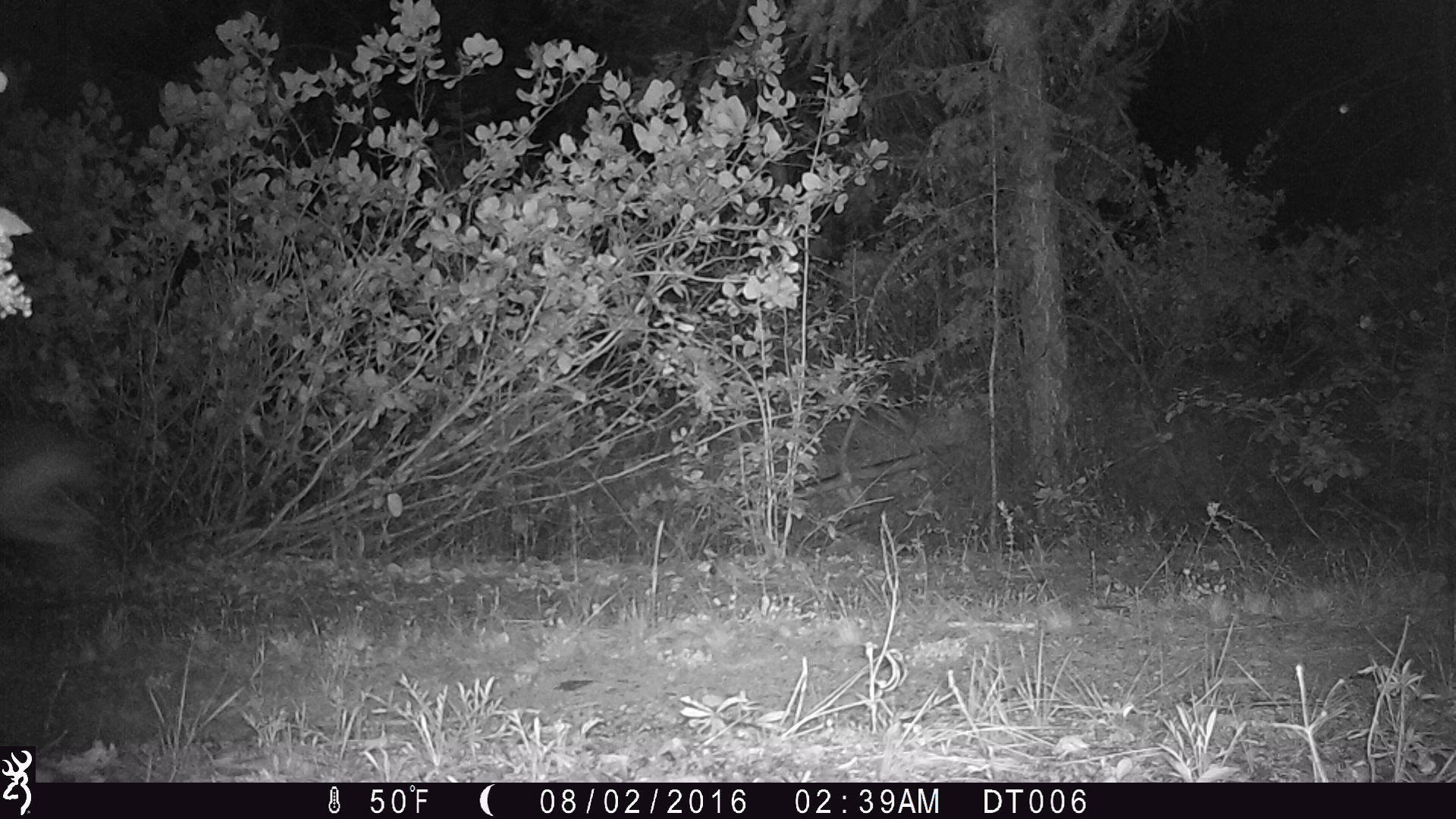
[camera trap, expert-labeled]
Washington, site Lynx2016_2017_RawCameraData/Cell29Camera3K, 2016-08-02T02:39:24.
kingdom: Animalia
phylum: Chordata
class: Mammalia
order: Carnivora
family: Canidae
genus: Canis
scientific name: Canis latrans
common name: coyote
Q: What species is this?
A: Canis latrans (coyote).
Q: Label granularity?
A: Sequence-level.